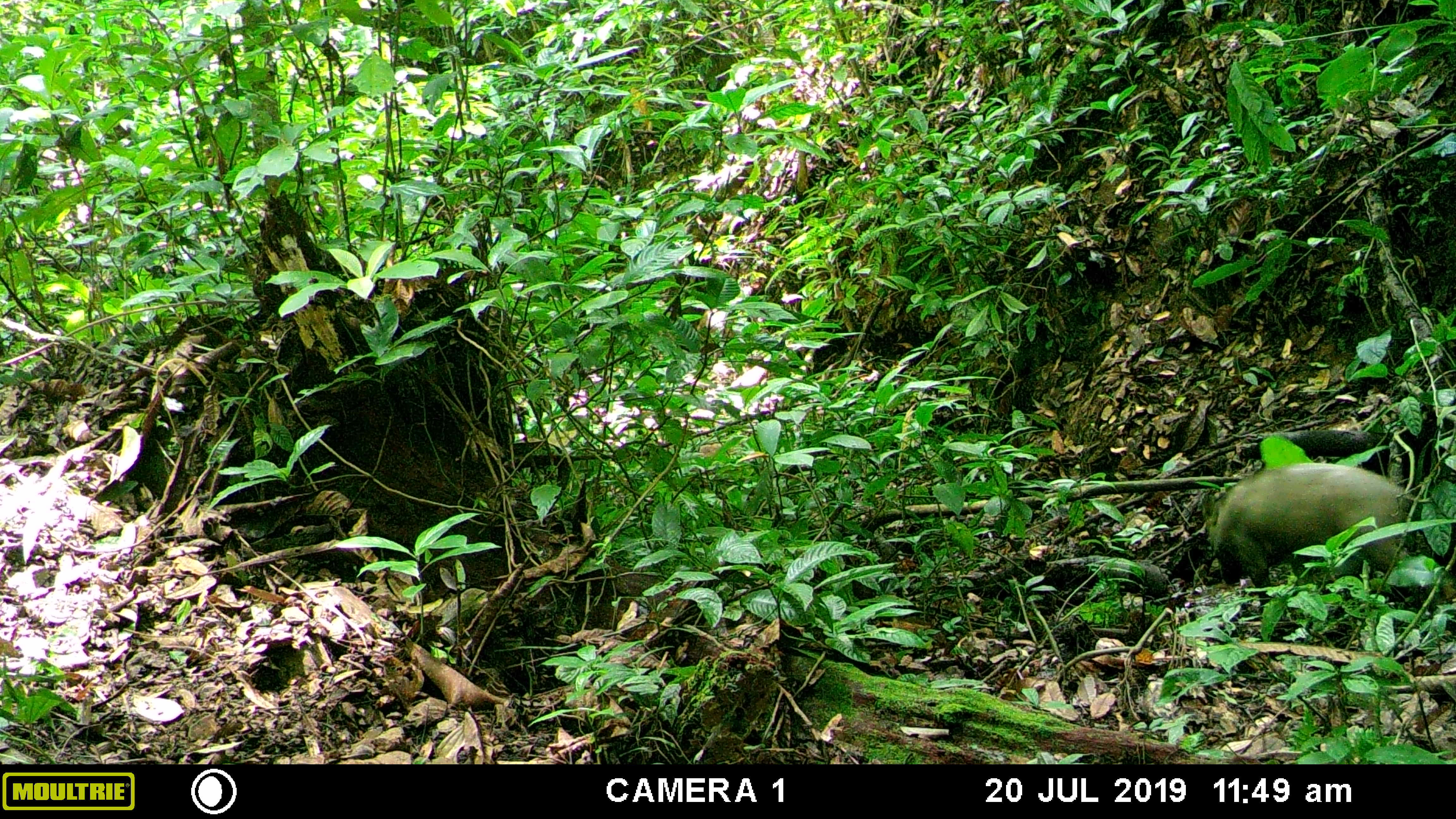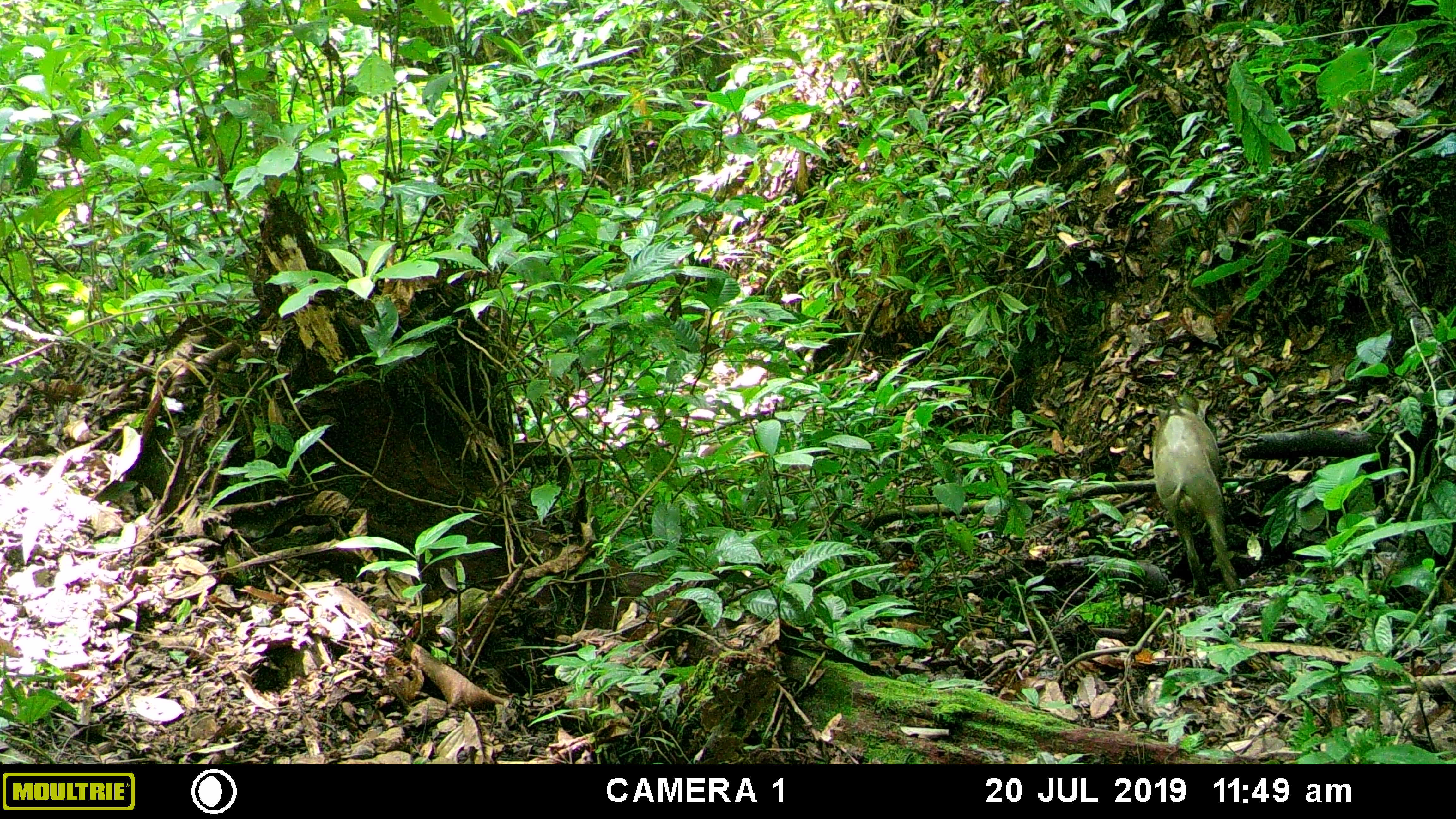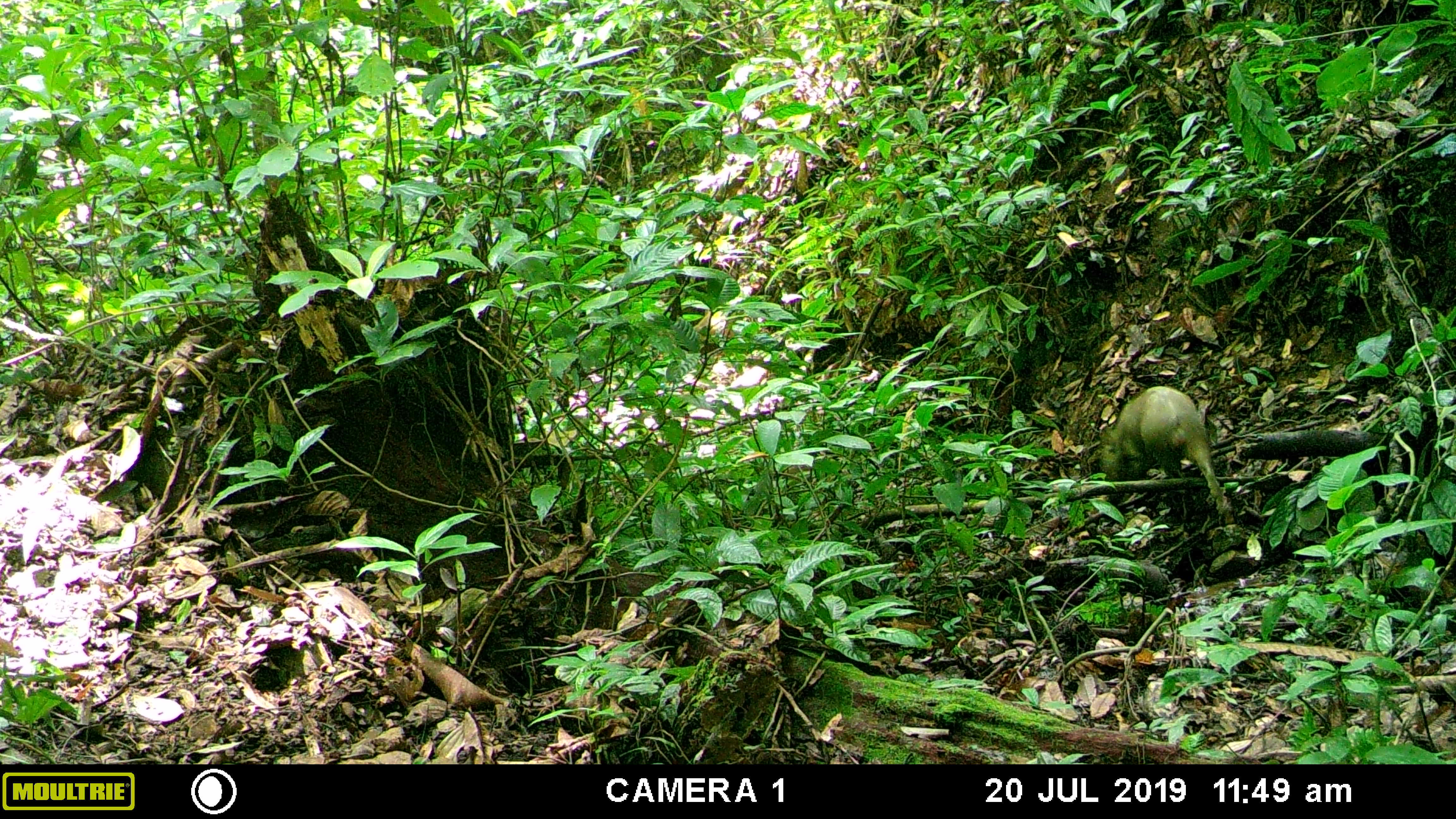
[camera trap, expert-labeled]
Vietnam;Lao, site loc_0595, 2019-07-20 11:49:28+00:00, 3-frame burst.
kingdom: Animalia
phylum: Chordata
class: Mammalia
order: Artiodactyla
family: Suidae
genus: Sus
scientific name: Sus scrofa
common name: eurasian wild pig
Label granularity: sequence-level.